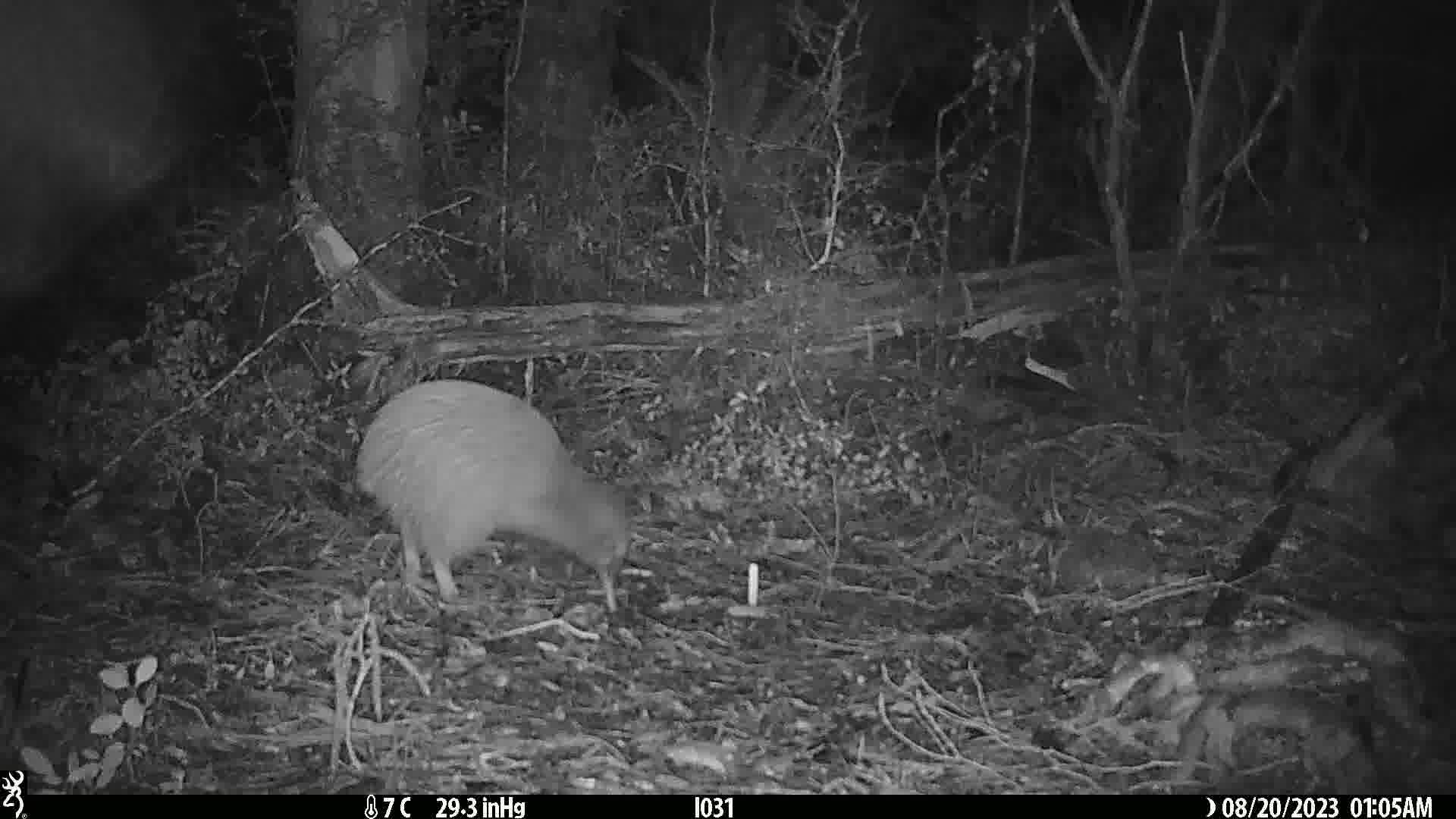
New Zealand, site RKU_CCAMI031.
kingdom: Animalia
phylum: Chordata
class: Aves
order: Apterygiformes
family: Apterygidae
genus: Apteryx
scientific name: Apteryx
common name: kiwi